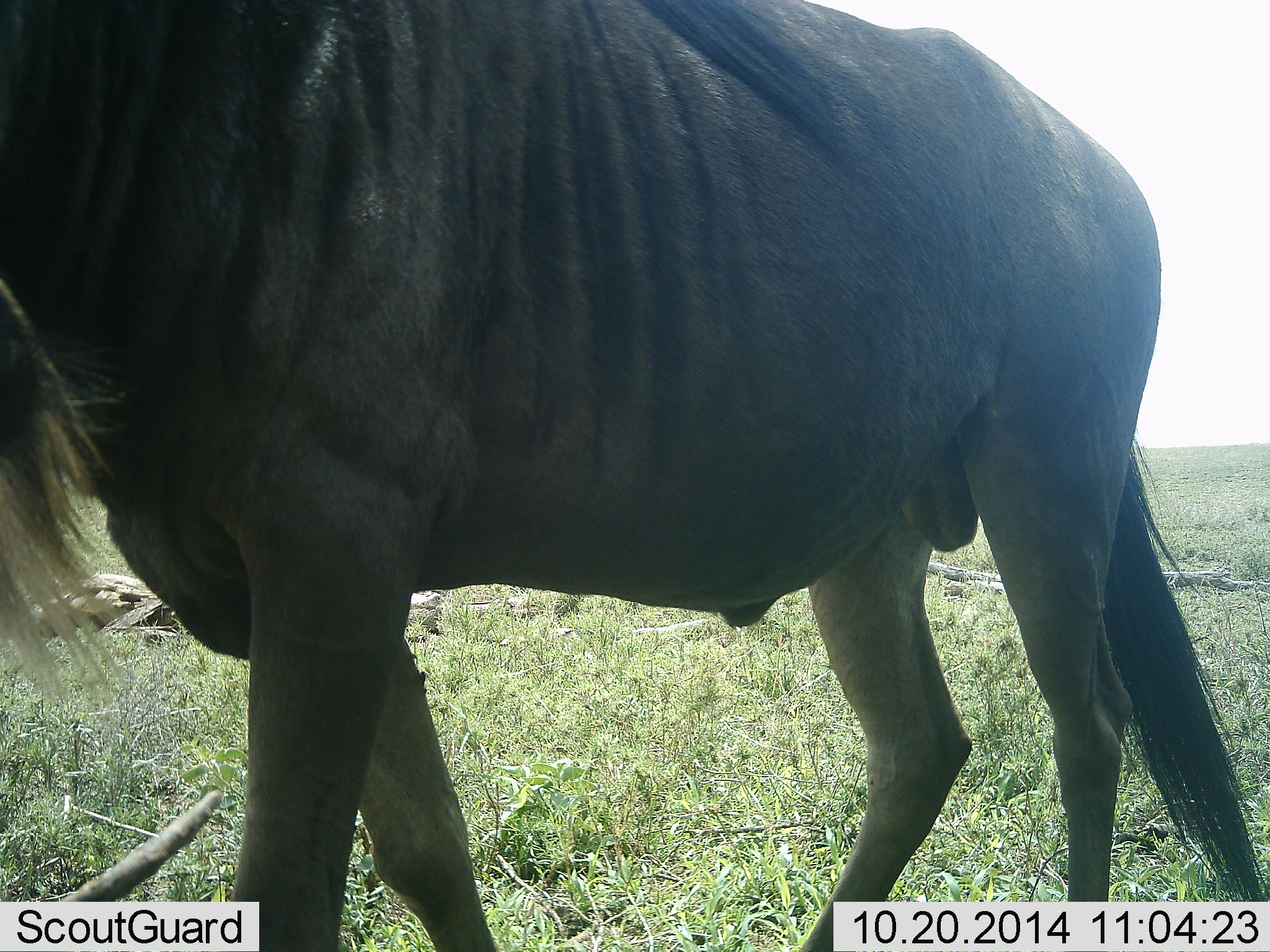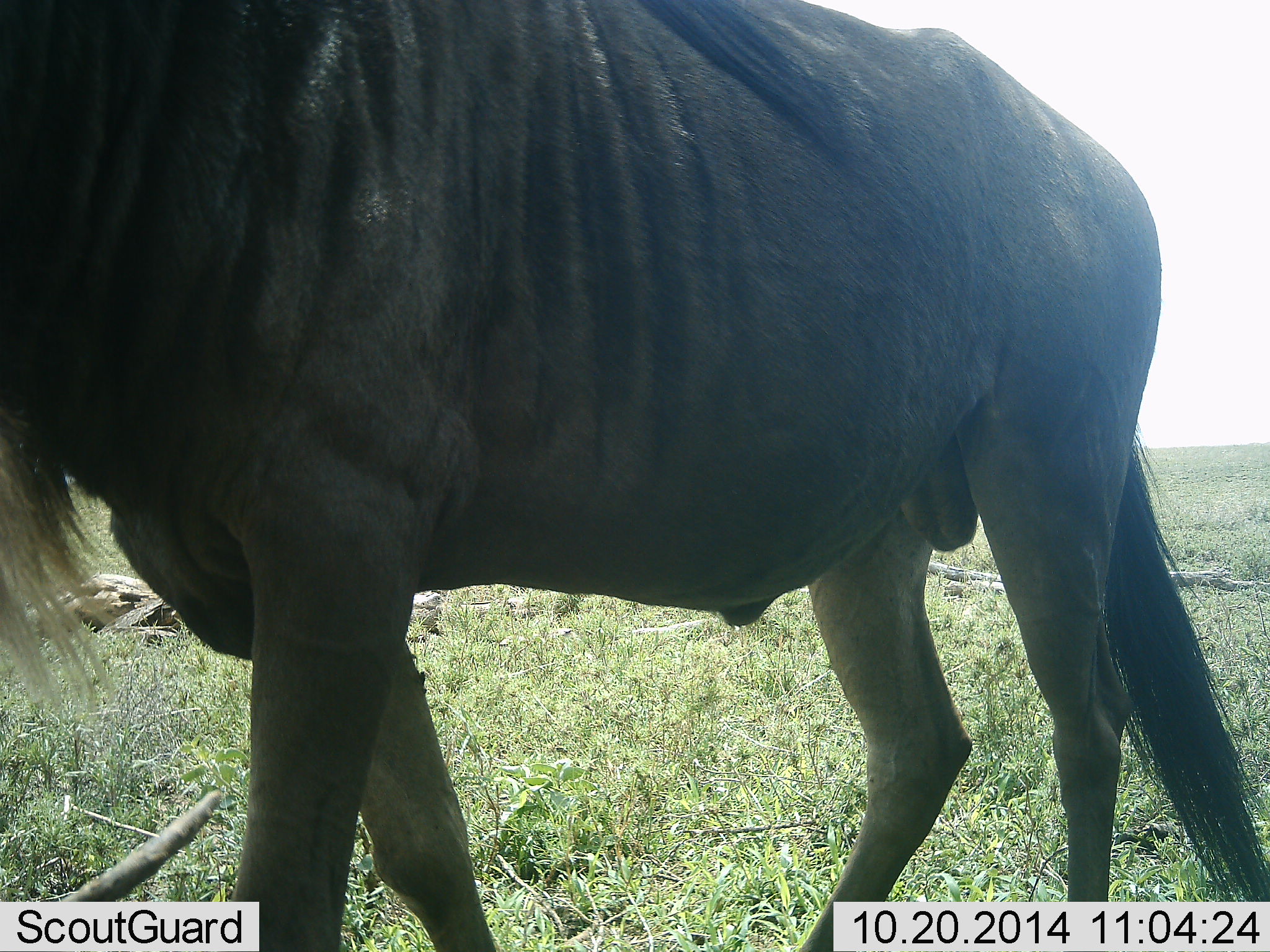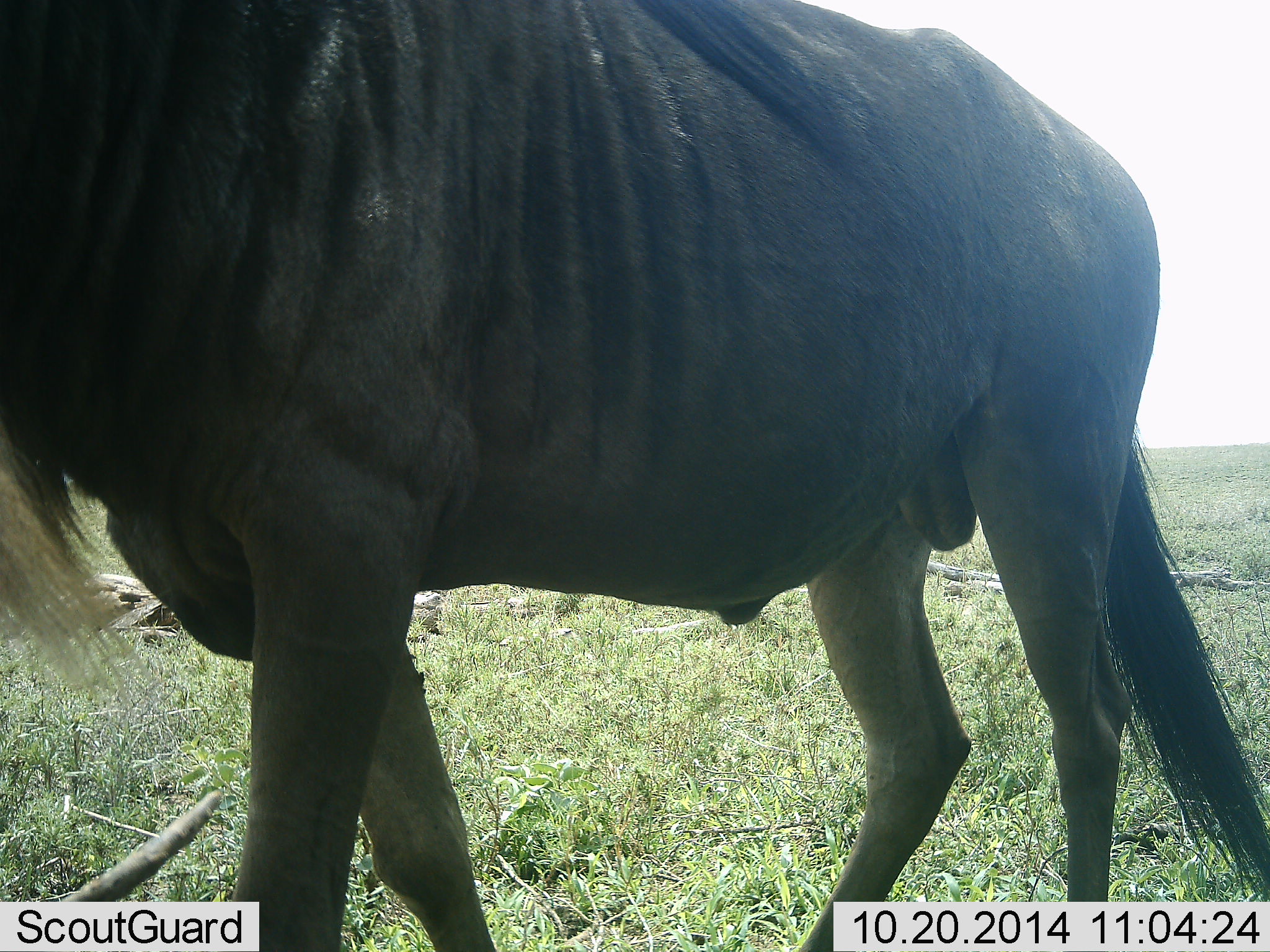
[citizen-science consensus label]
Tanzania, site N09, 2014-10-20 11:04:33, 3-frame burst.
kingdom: Animalia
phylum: Chordata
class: Mammalia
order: Artiodactyla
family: Bovidae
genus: Connochaetes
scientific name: Connochaetes taurinus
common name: blue wildebeest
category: wildebeest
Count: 1.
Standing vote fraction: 80%.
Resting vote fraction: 0%.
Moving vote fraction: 20%.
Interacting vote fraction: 0%.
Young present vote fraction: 0%.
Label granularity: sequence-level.